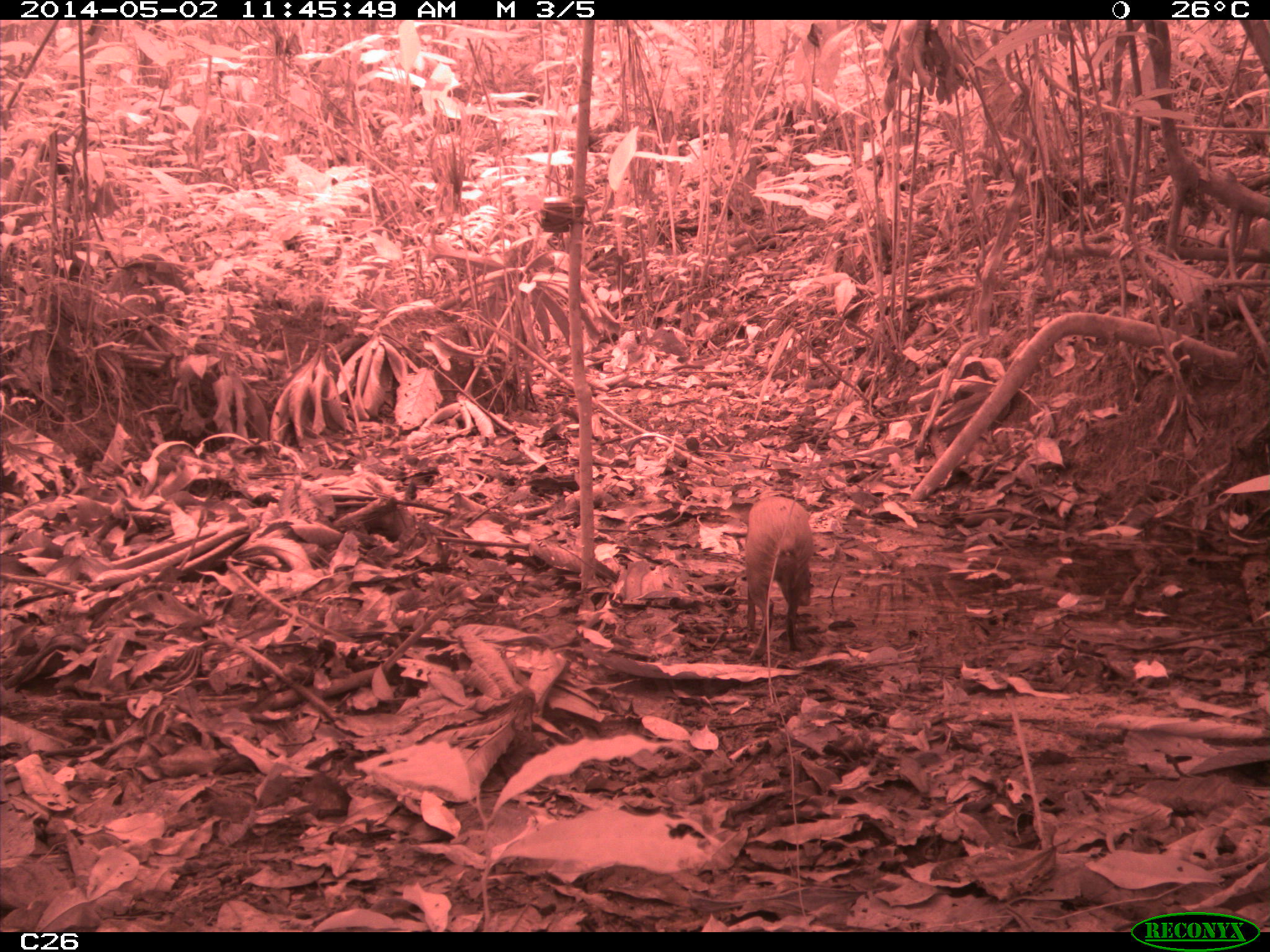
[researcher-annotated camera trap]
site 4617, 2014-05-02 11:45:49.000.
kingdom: Animalia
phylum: Chordata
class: Mammalia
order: Rodentia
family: Dasyproctidae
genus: Dasyprocta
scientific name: Dasyprocta leporina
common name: red-rumped agouti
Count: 1.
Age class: adult.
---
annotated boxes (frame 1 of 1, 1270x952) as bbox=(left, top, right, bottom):
dasyprocta leporina: bbox=(741, 493, 818, 661)